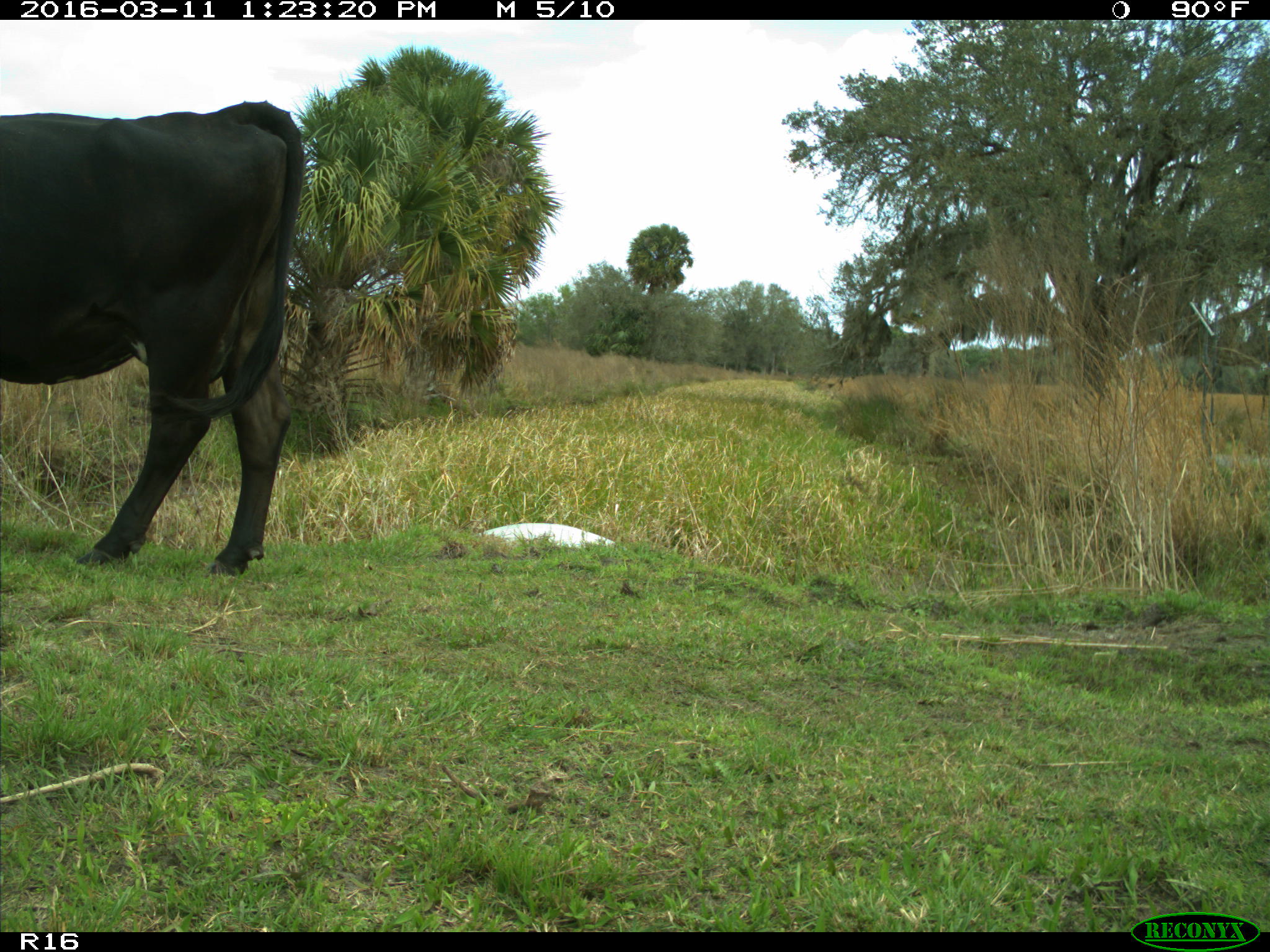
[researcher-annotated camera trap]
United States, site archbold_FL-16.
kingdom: Animalia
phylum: Chordata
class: Mammalia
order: Artiodactyla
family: Bovidae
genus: Bos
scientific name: Bos taurus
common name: domestic cow